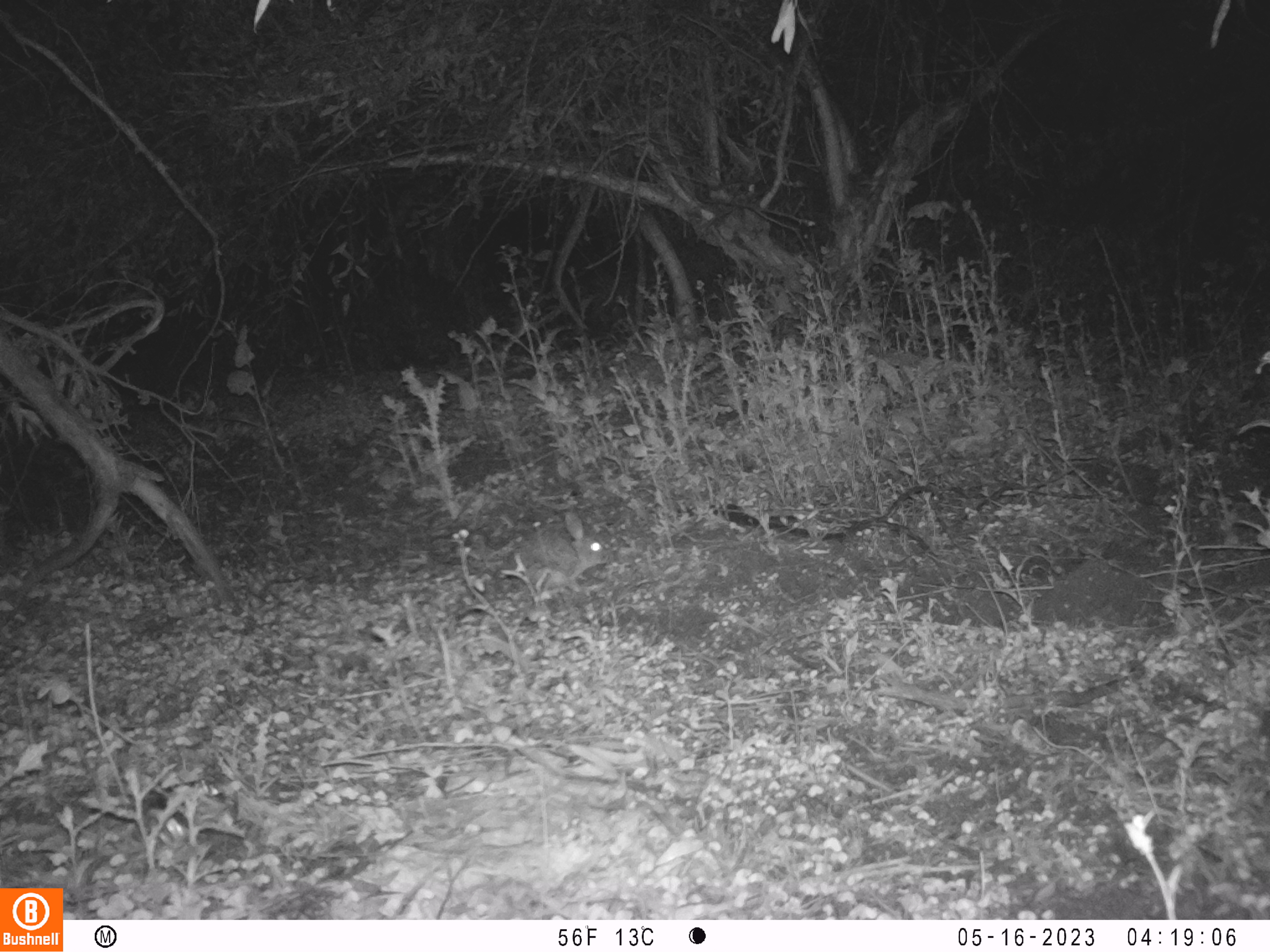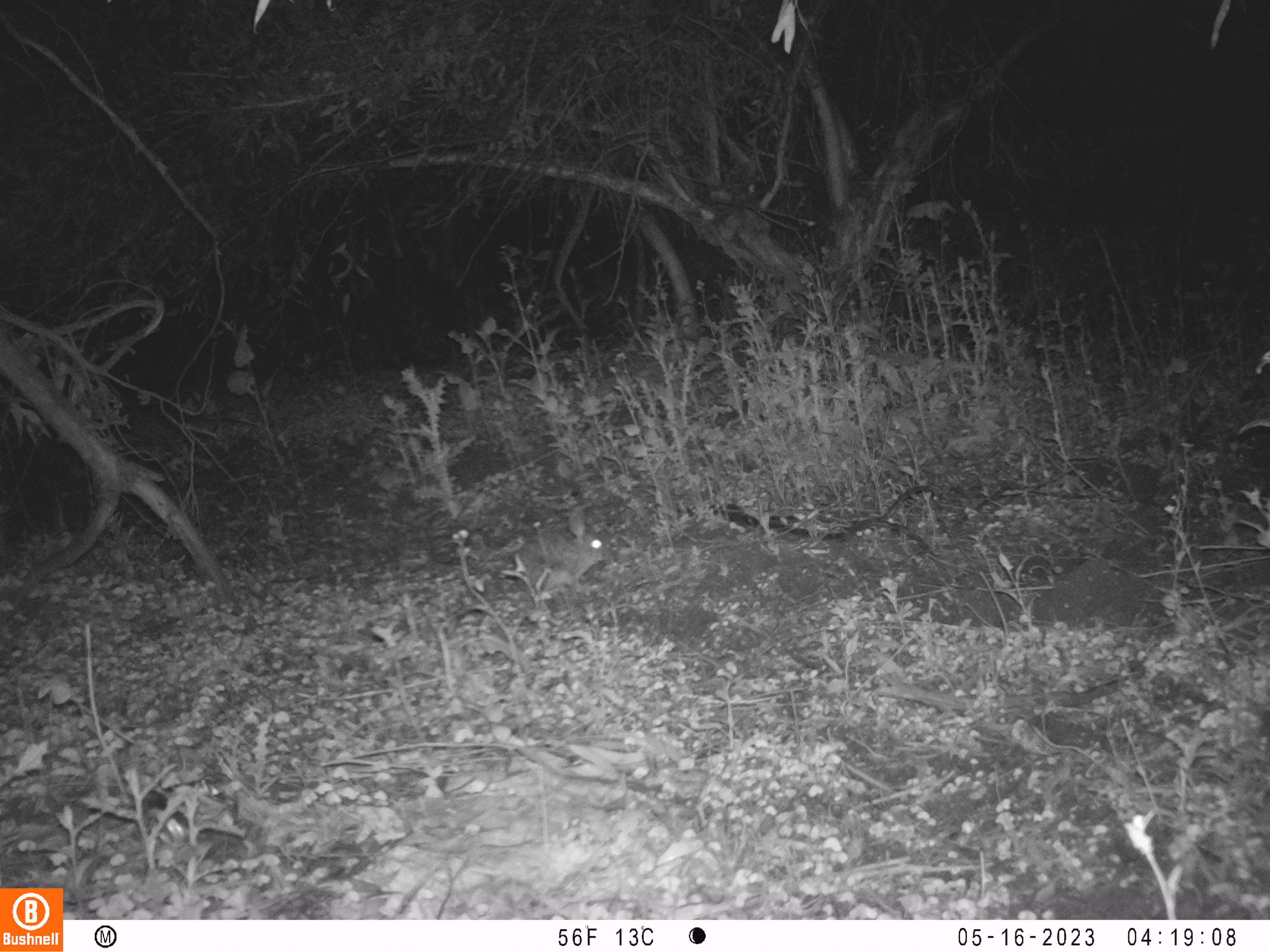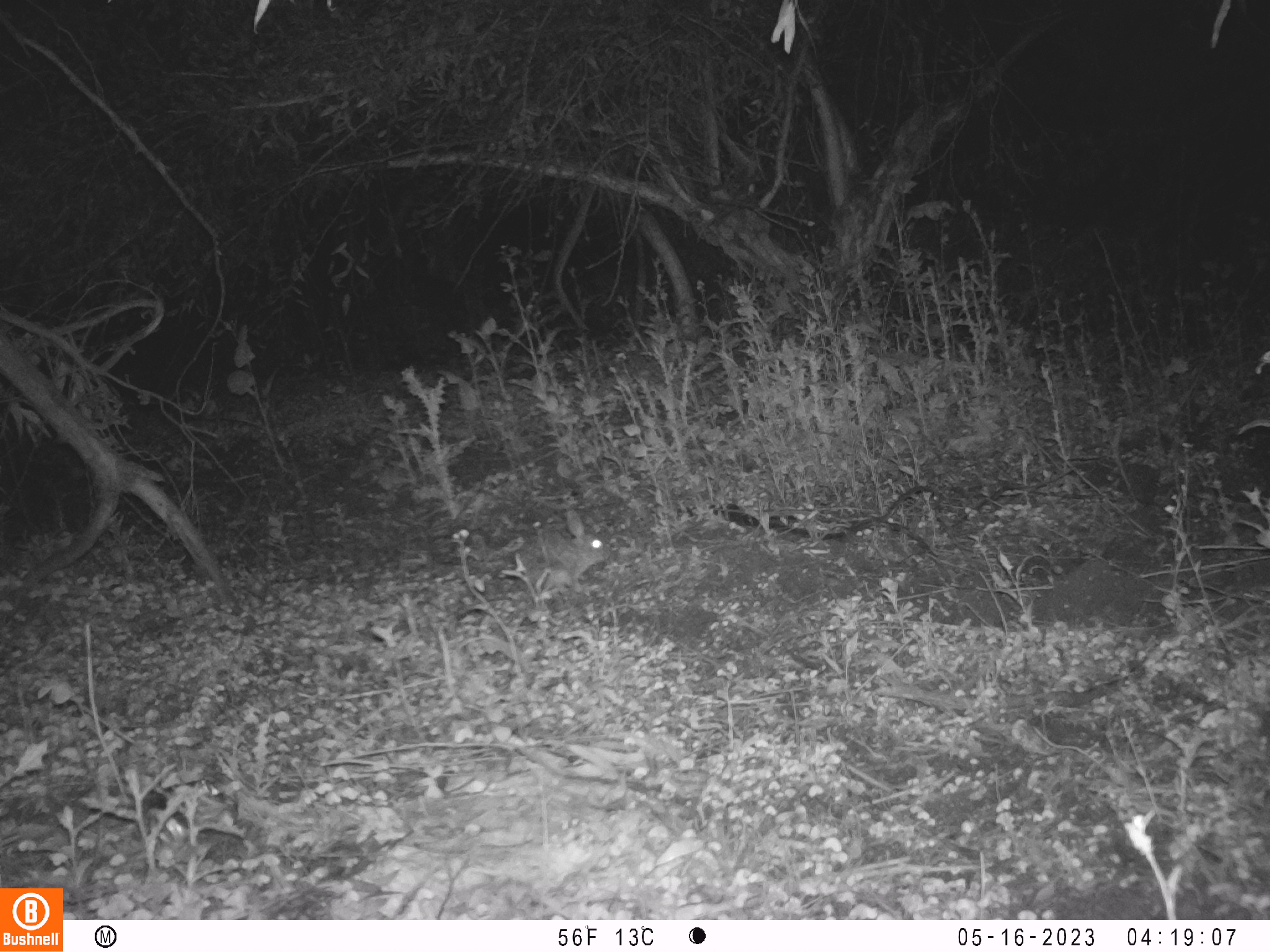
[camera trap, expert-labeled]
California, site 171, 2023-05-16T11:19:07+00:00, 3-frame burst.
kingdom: Animalia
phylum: Chordata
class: Mammalia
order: Lagomorpha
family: Leporidae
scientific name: Leporidae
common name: rabbit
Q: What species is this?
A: Rabbit (Leporidae).